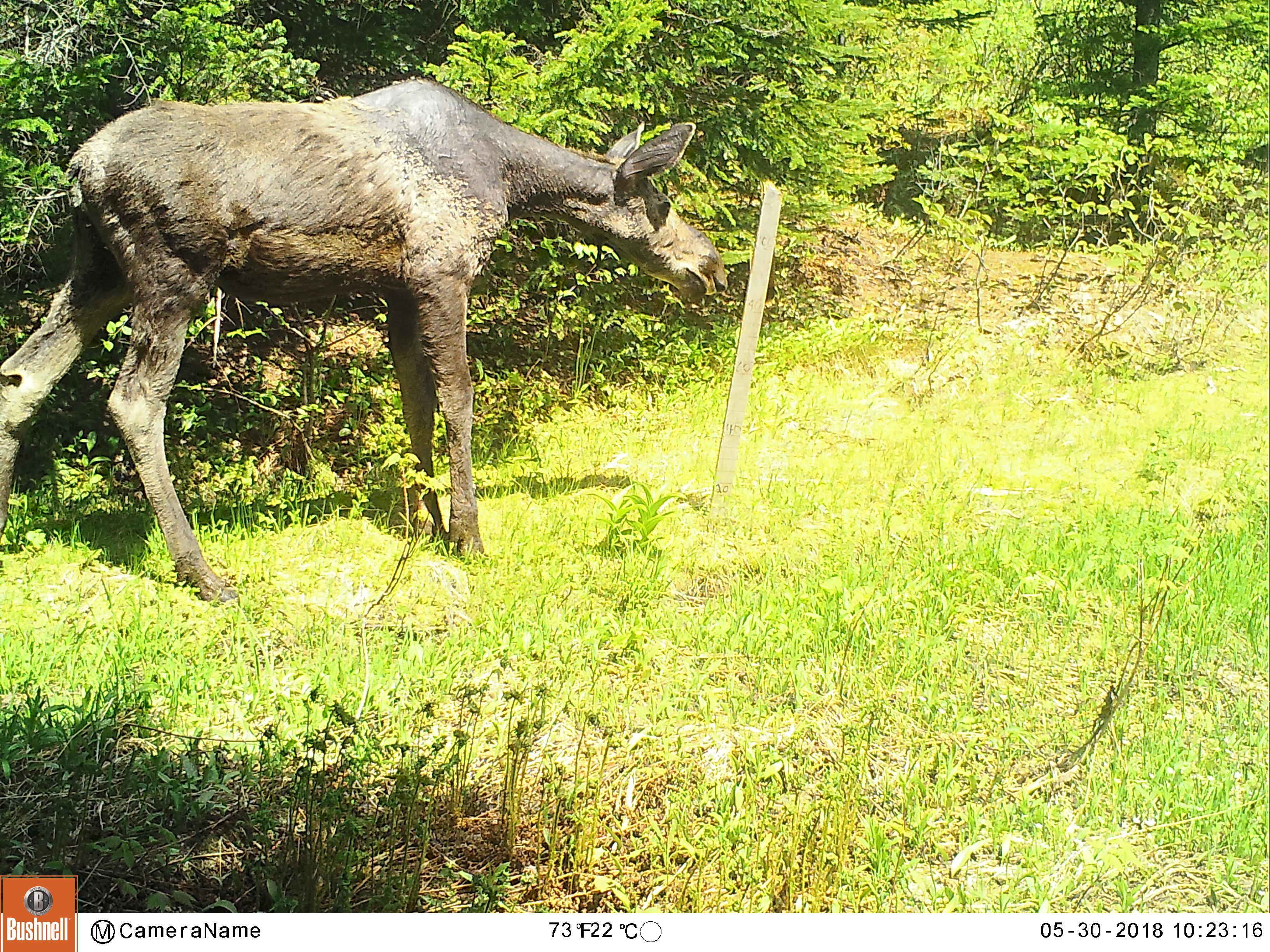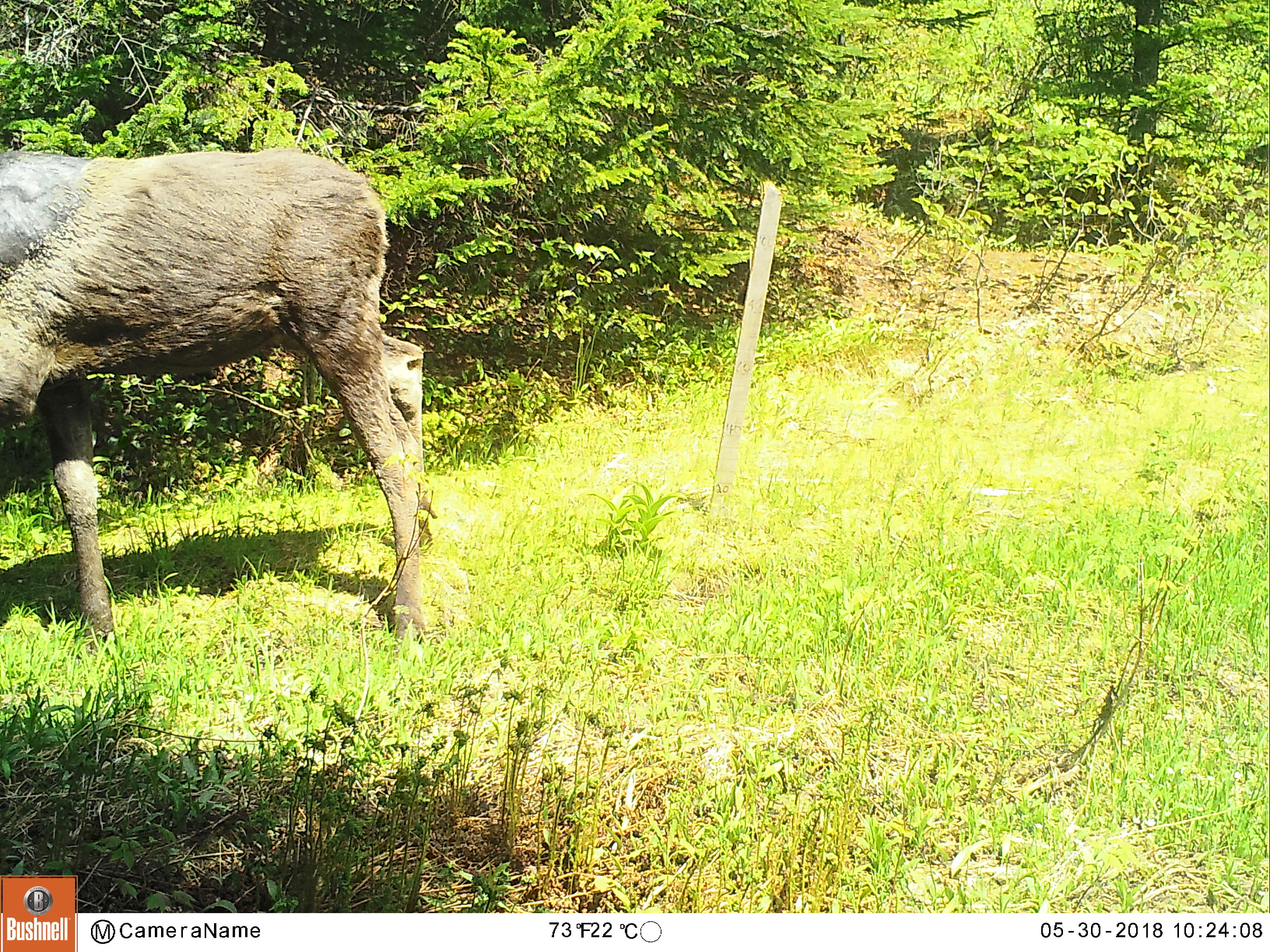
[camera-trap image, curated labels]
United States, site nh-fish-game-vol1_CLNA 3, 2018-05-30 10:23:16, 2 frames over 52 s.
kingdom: Animalia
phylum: Chordata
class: Mammalia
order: Artiodactyla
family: Cervidae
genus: Alces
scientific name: Alces alces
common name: moose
Moose (Alces alces).